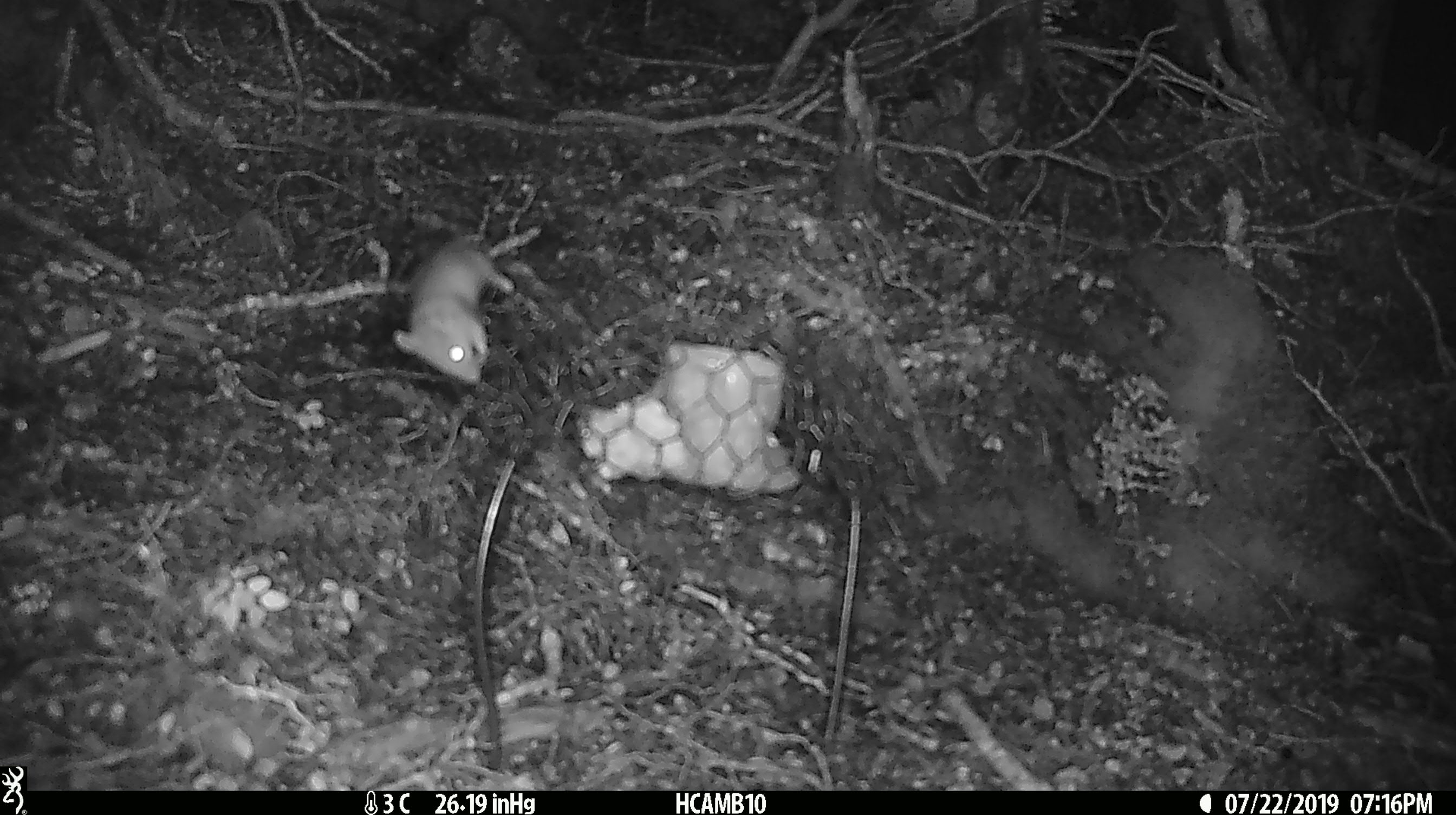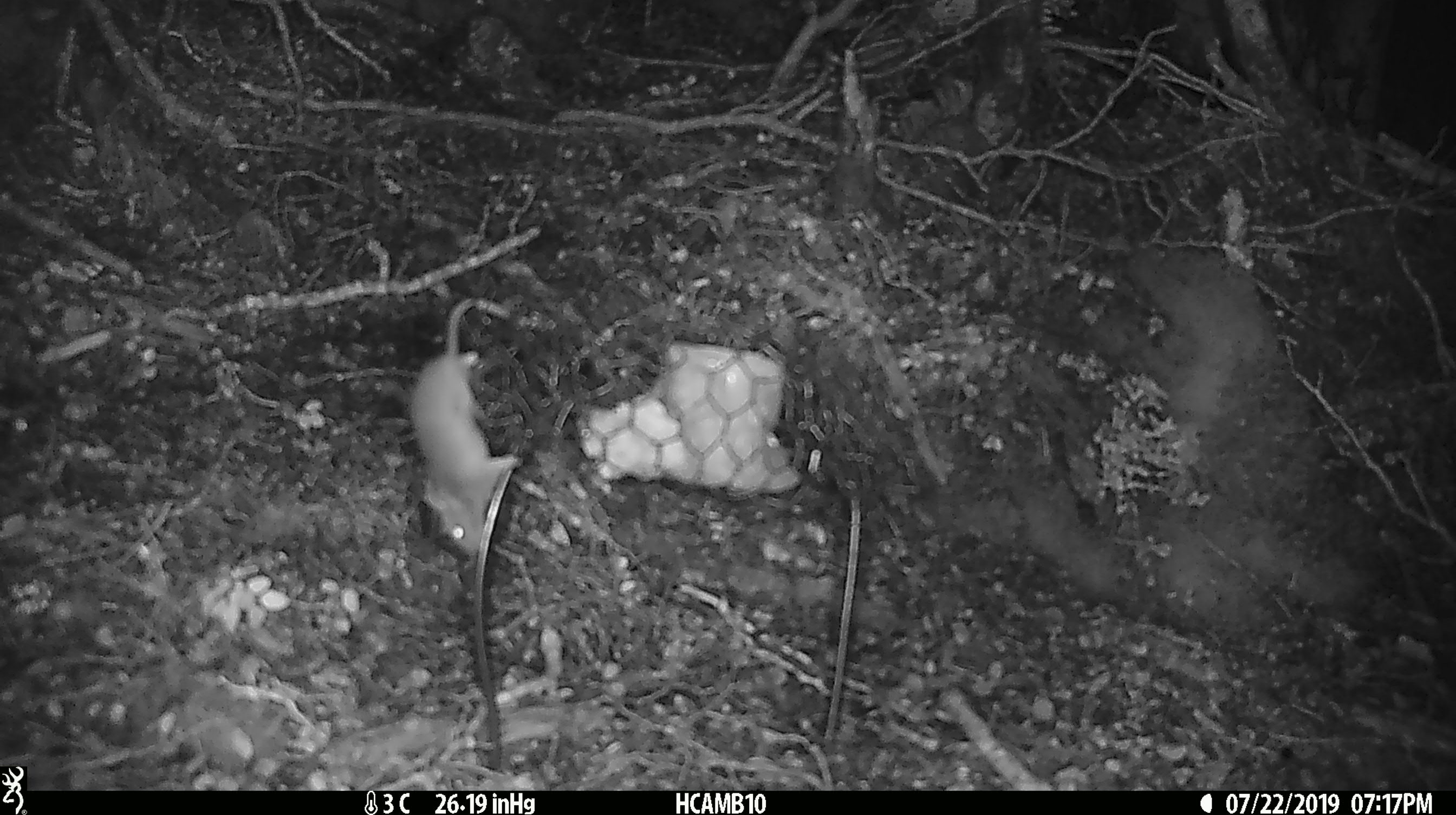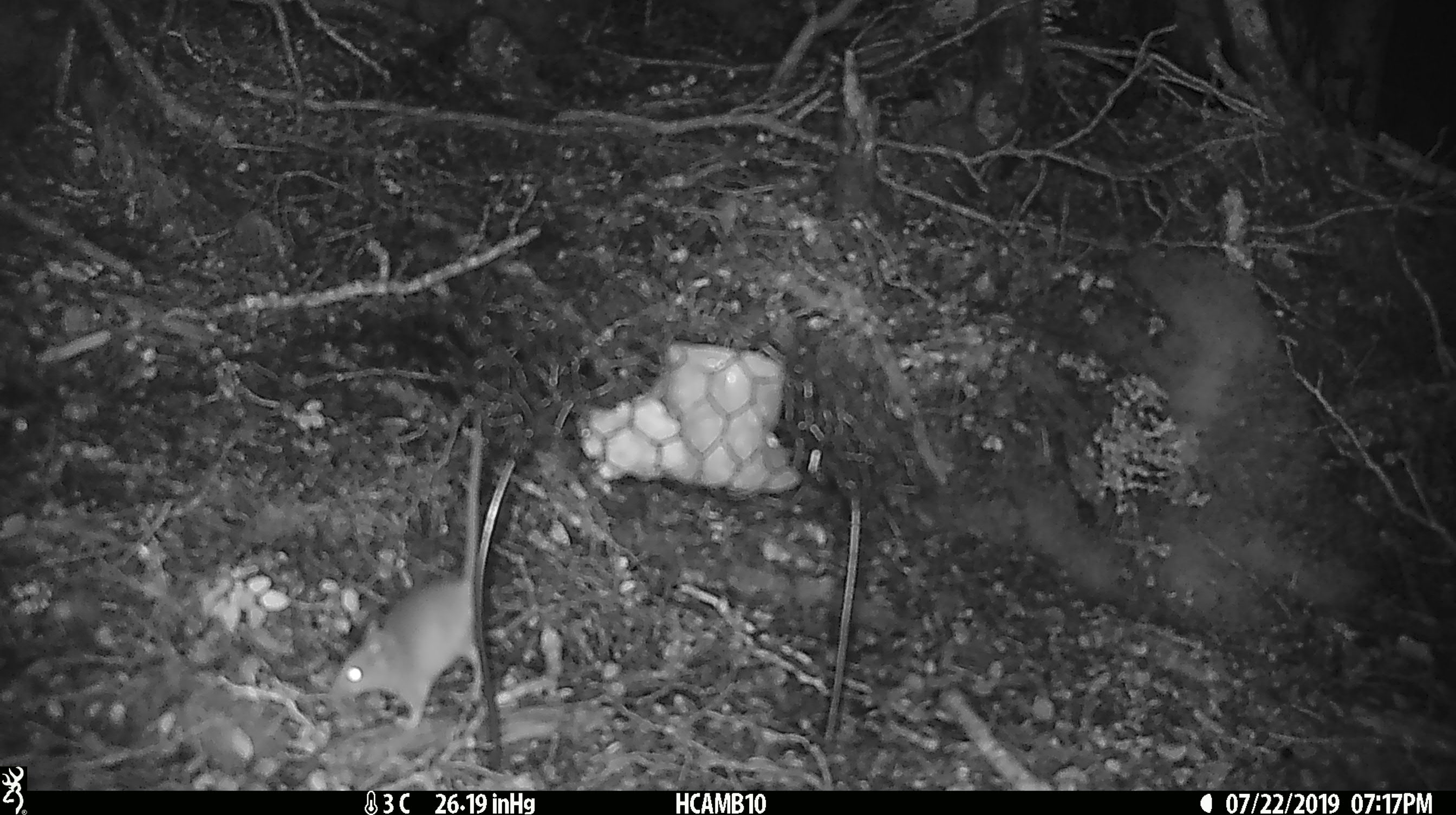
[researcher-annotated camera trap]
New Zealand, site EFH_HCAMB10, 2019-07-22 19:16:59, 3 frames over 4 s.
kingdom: Animalia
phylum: Chordata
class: Mammalia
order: Rodentia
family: Muridae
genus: Mus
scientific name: Mus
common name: mouse